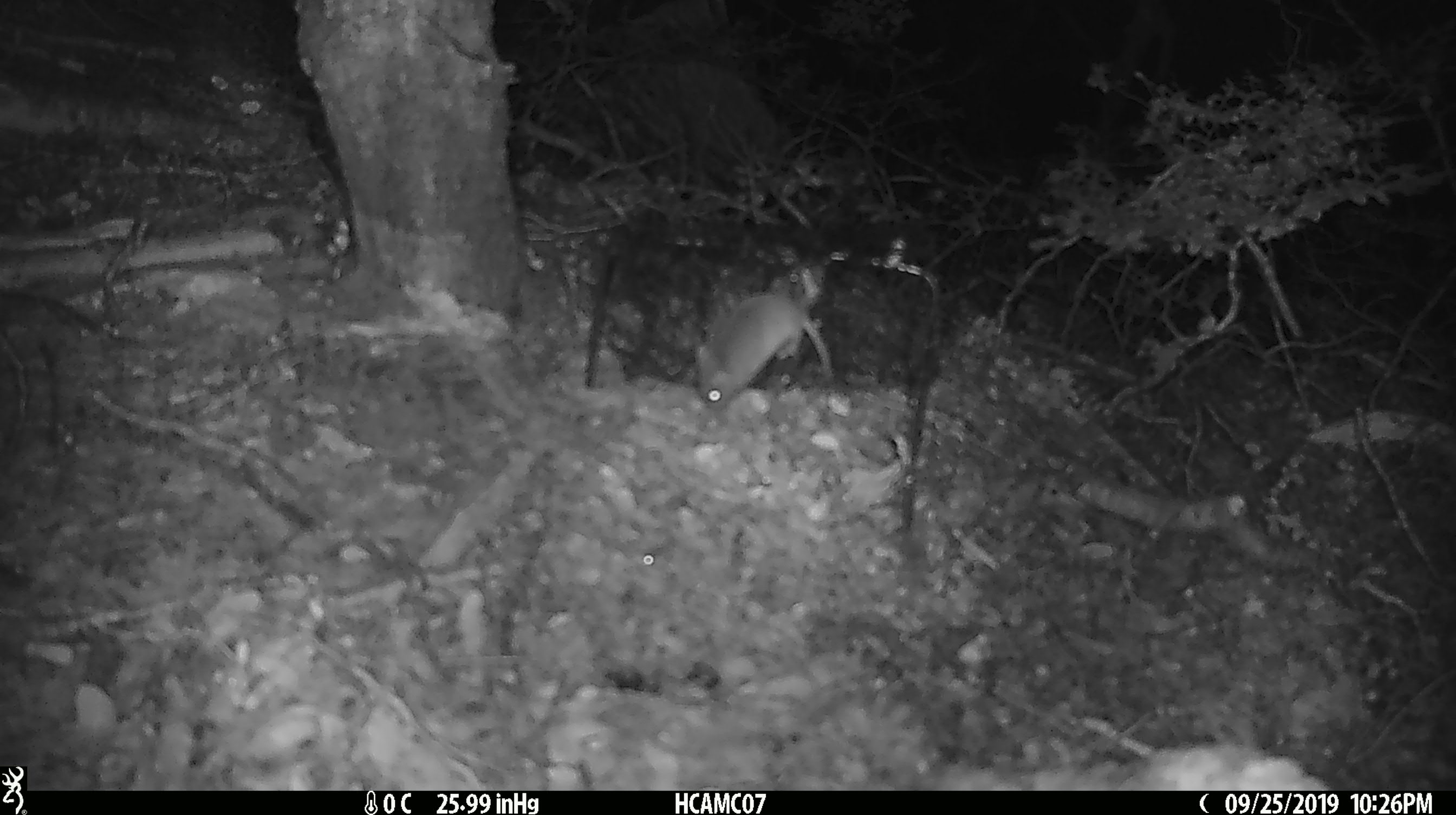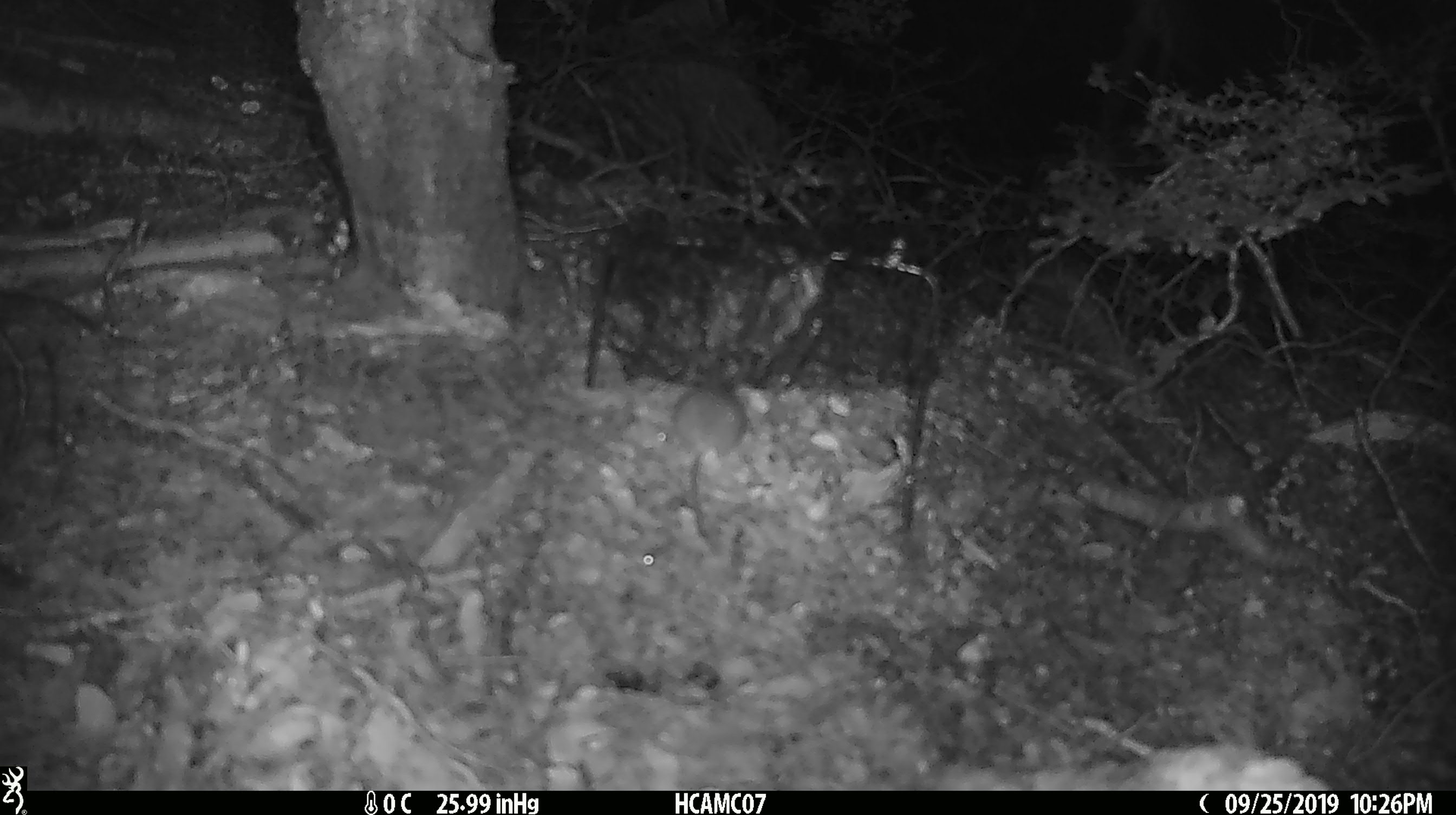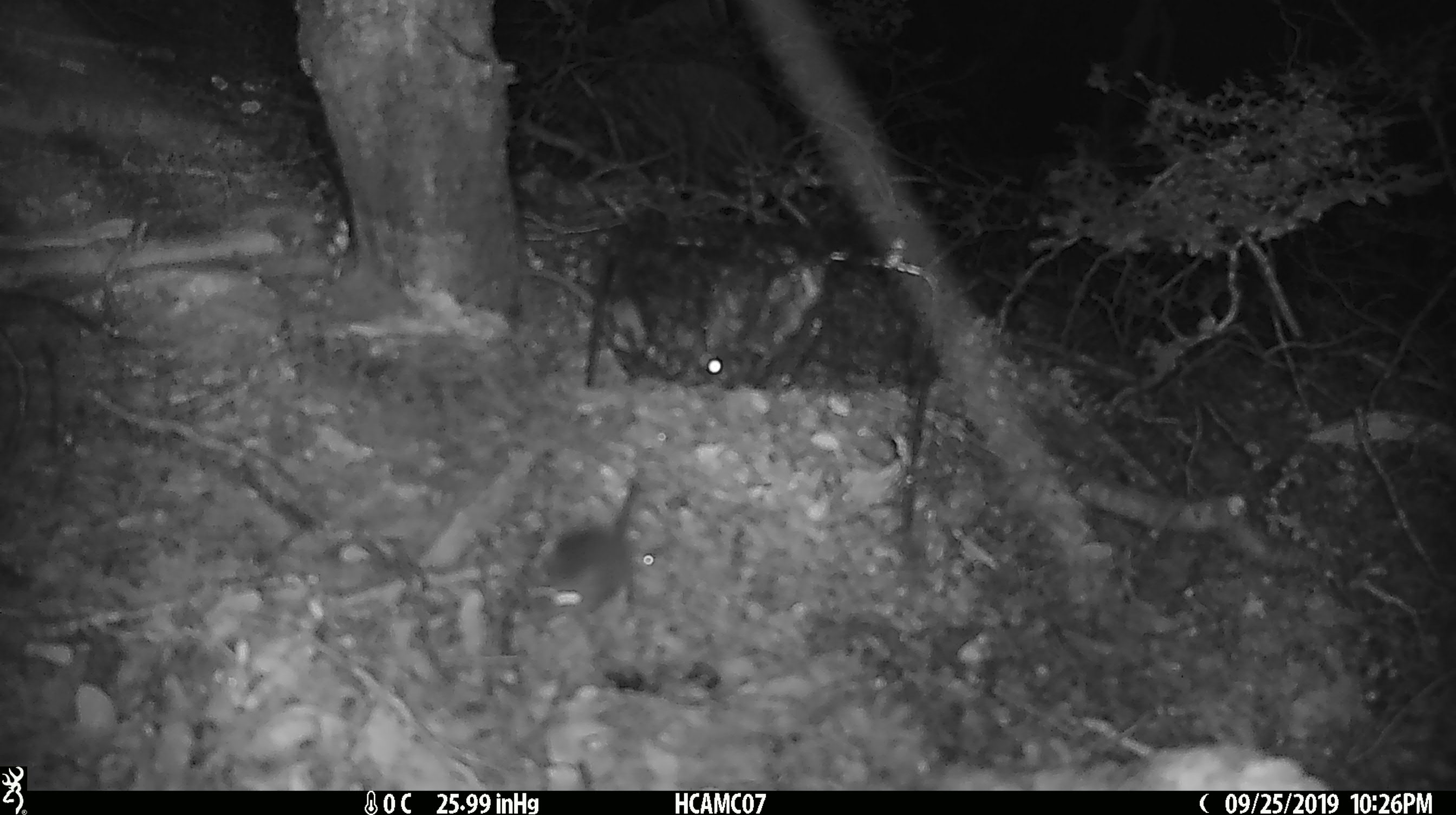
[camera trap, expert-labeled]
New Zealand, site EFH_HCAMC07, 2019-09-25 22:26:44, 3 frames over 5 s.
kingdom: Animalia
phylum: Chordata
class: Mammalia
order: Rodentia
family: Muridae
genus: Mus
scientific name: Mus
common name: mouse